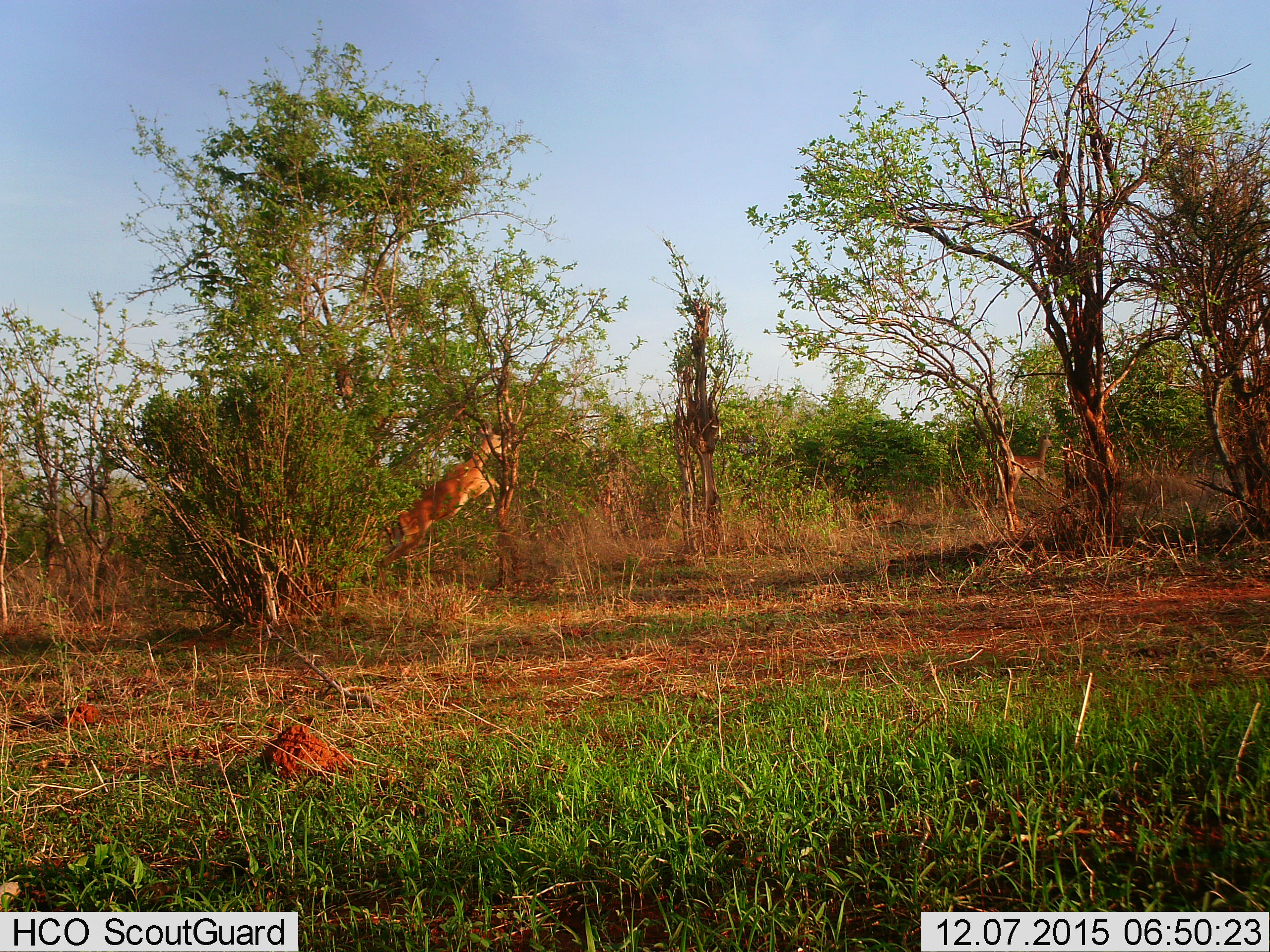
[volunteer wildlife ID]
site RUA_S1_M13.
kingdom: Animalia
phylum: Chordata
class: Mammalia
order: Artiodactyla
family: Bovidae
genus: Aepyceros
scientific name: Aepyceros melampus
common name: impala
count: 2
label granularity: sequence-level